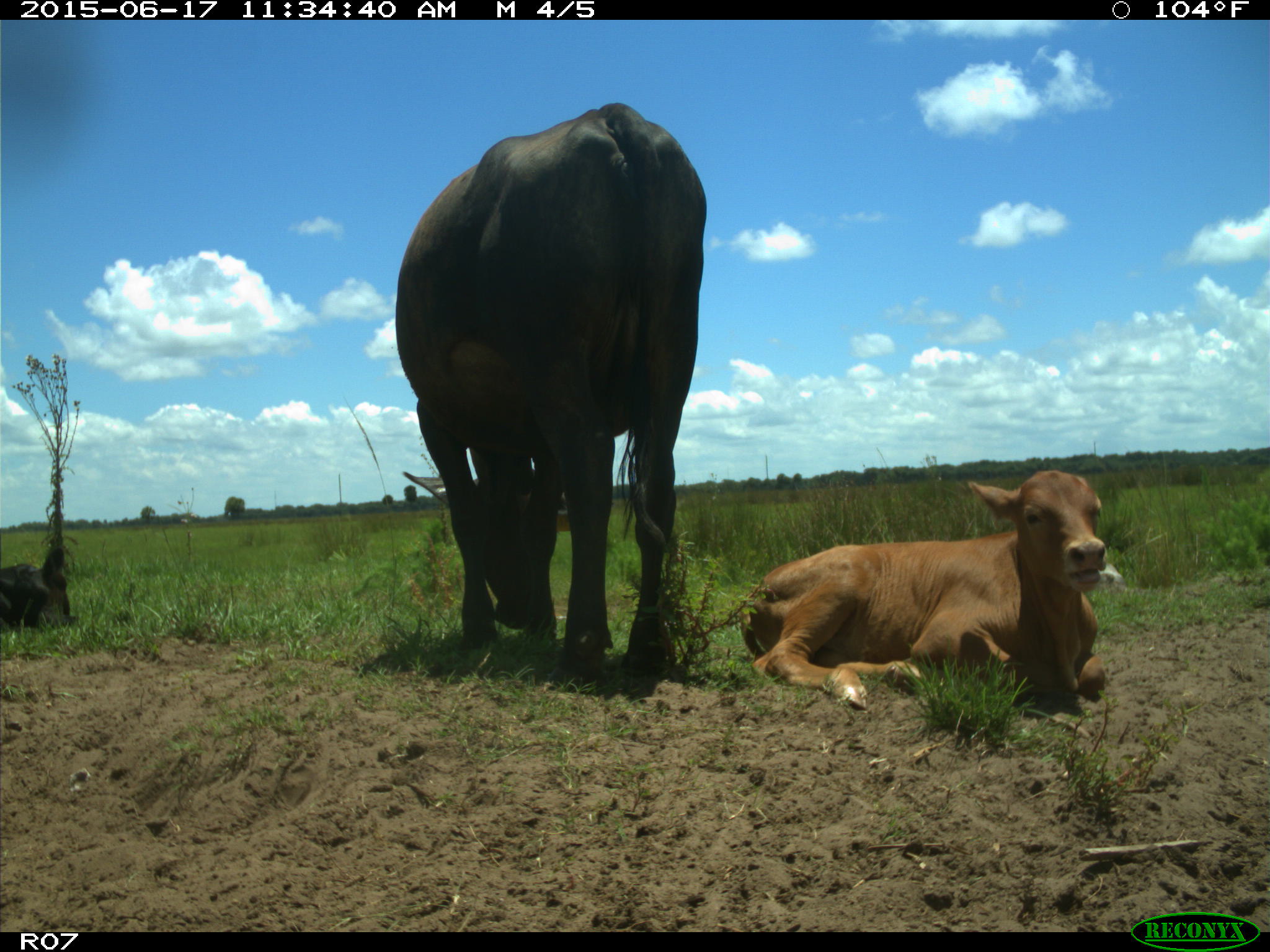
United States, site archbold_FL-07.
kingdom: Animalia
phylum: Chordata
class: Mammalia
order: Artiodactyla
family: Bovidae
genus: Bos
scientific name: Bos taurus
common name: domestic cow